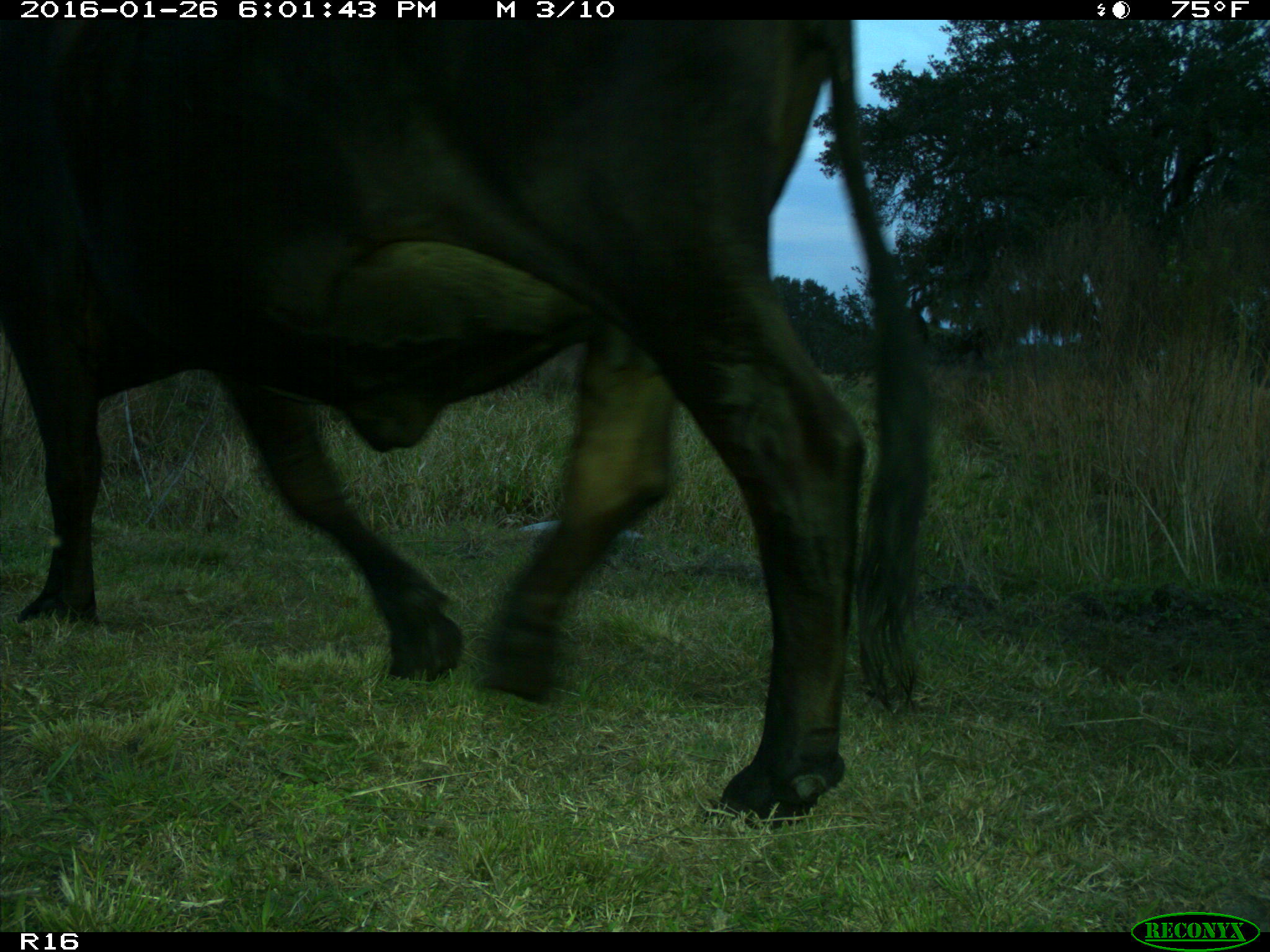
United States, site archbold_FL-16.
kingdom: Animalia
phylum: Chordata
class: Mammalia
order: Artiodactyla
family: Bovidae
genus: Bos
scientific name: Bos taurus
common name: domestic cow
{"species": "Bos taurus (domestic cow)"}